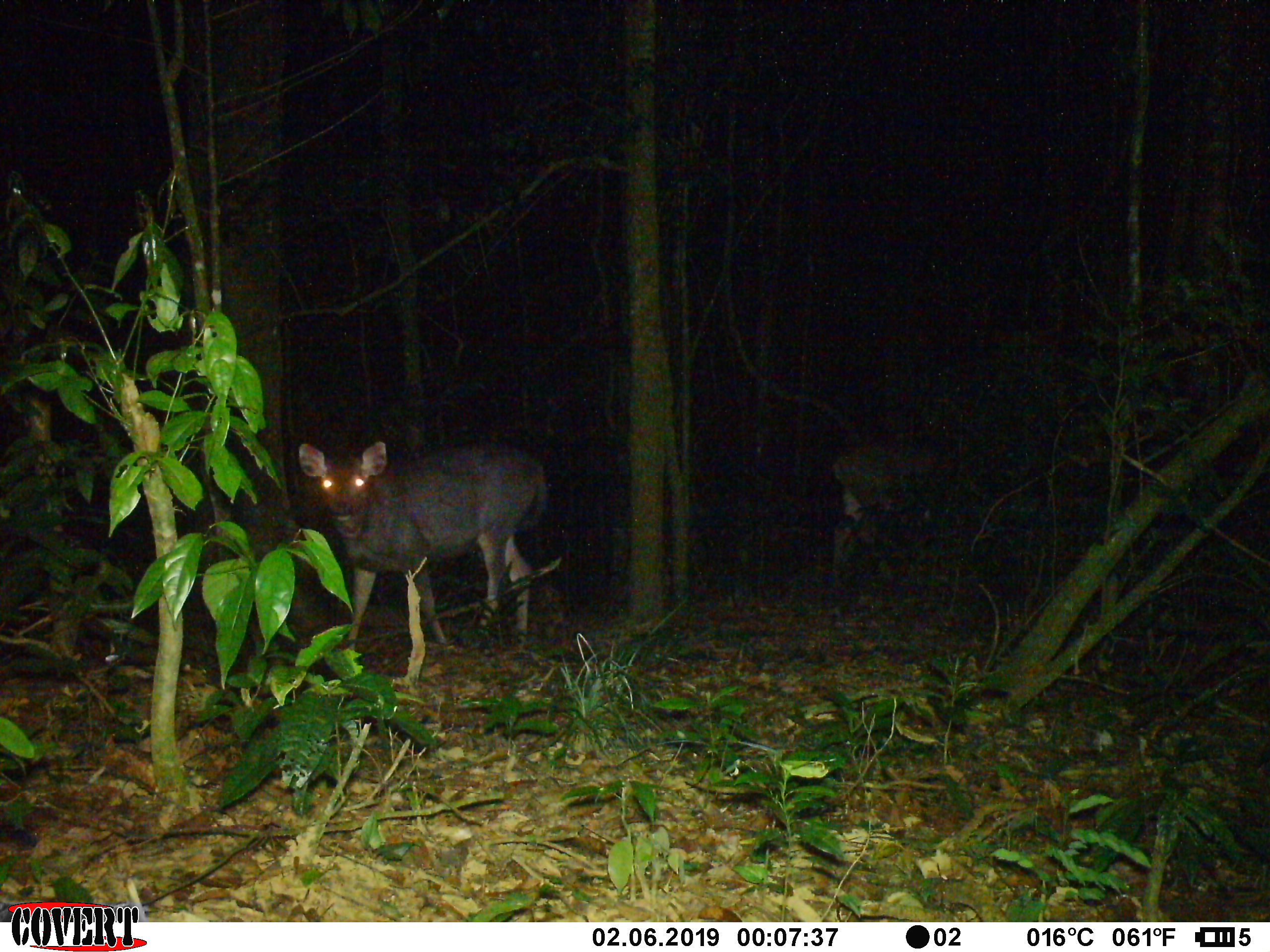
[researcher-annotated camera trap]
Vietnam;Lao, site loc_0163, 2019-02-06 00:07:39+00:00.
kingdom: Animalia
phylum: Chordata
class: Mammalia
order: Artiodactyla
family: Cervidae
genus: Rusa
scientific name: Rusa unicolor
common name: sambar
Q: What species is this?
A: Sambar (Rusa unicolor).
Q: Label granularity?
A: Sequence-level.